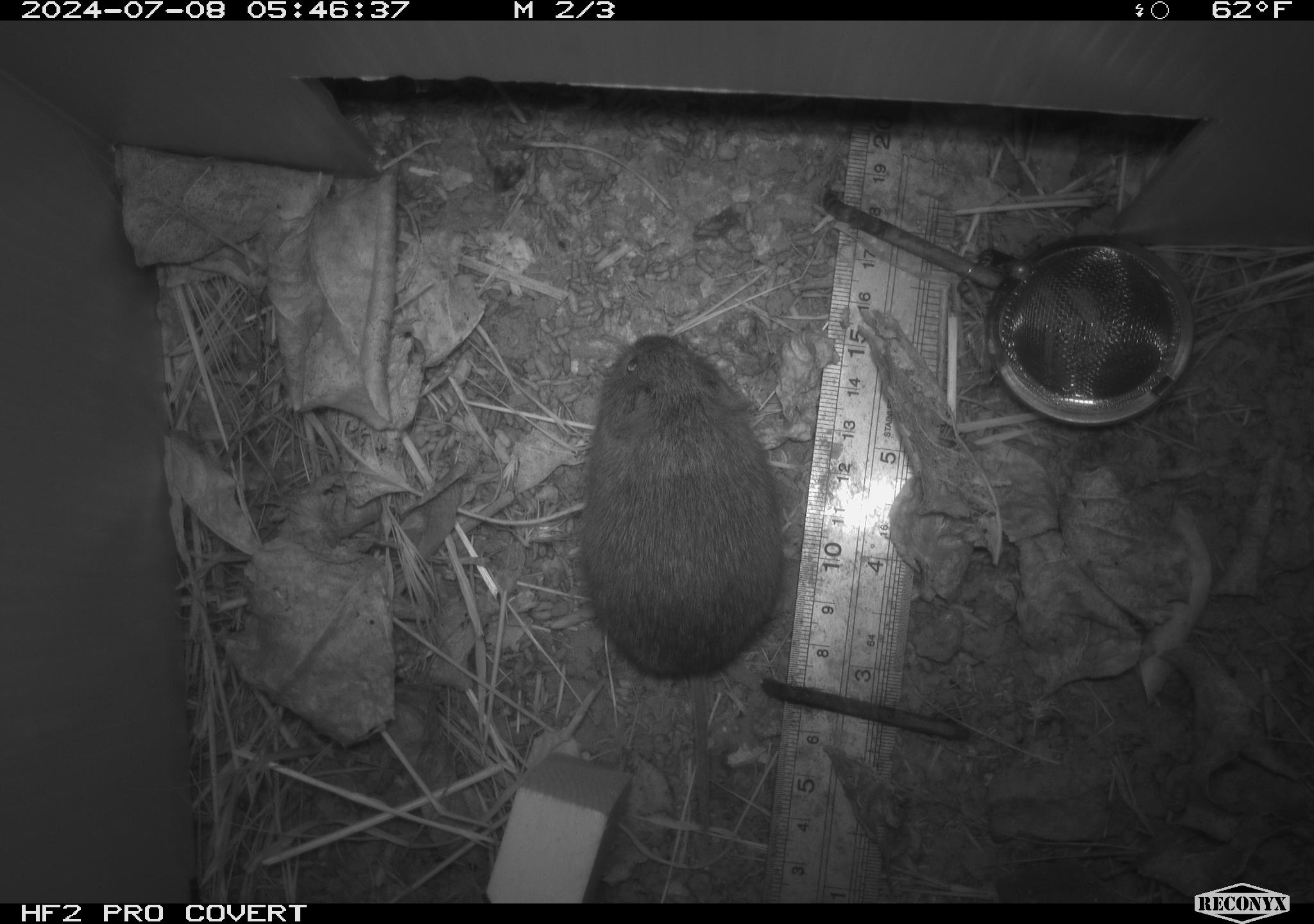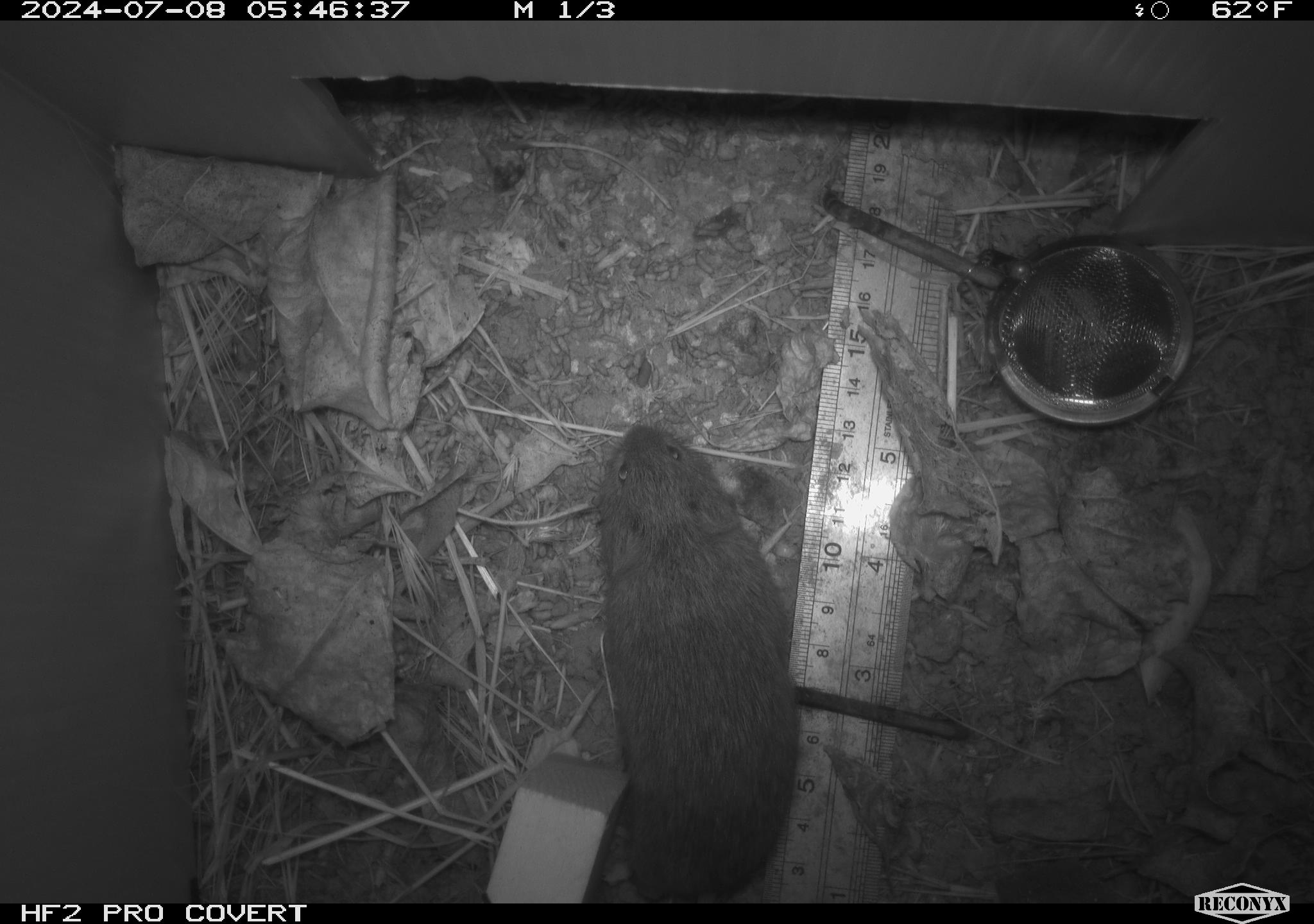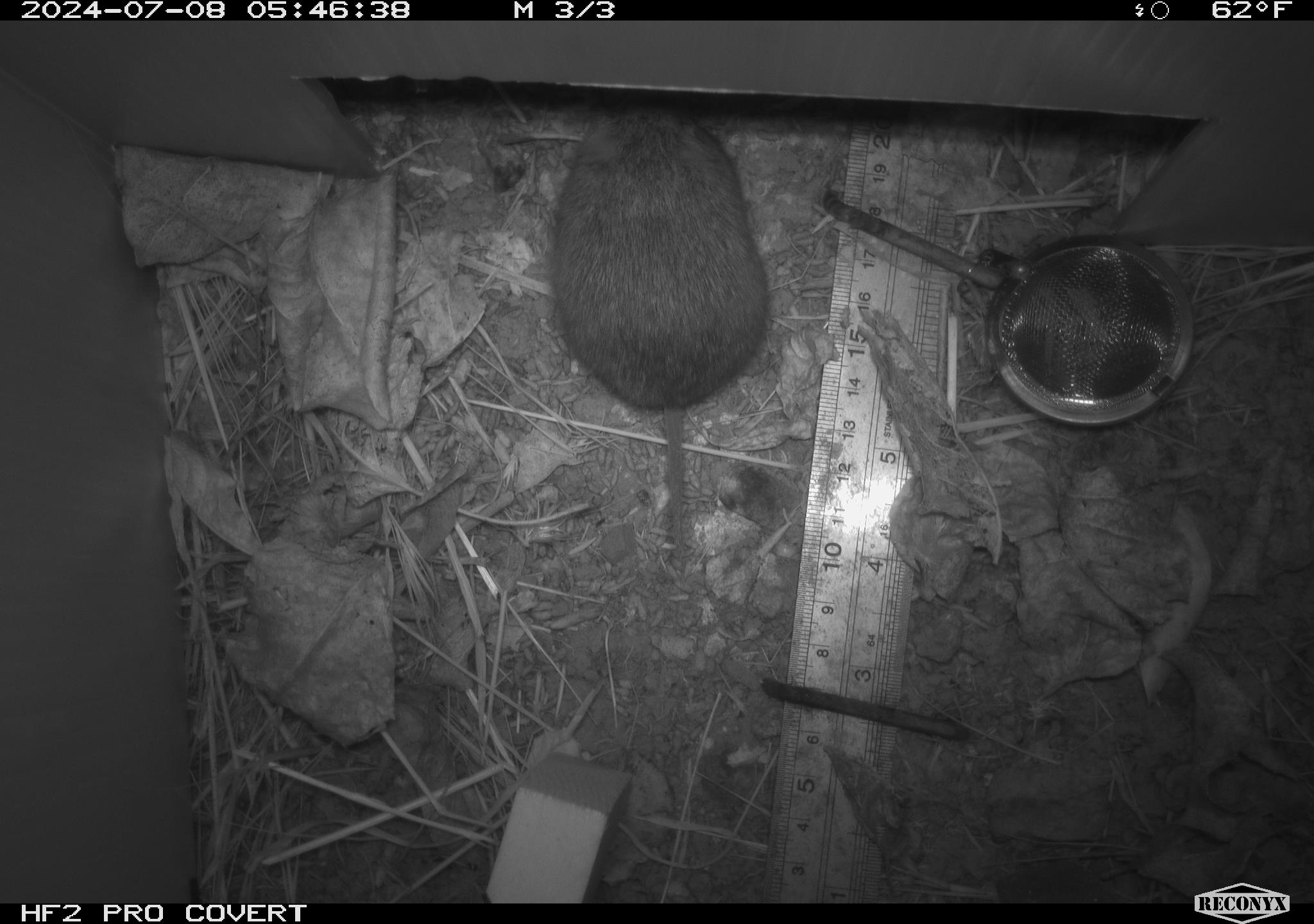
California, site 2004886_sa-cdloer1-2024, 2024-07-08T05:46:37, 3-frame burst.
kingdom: Animalia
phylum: Chordata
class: Mammalia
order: Rodentia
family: Cricetidae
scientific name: Arvicolinae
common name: voles, lemmings, and muskrats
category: arvicolinae subfamily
Arvicolinae subfamily (voles, lemmings, and muskrats) (Arvicolinae).